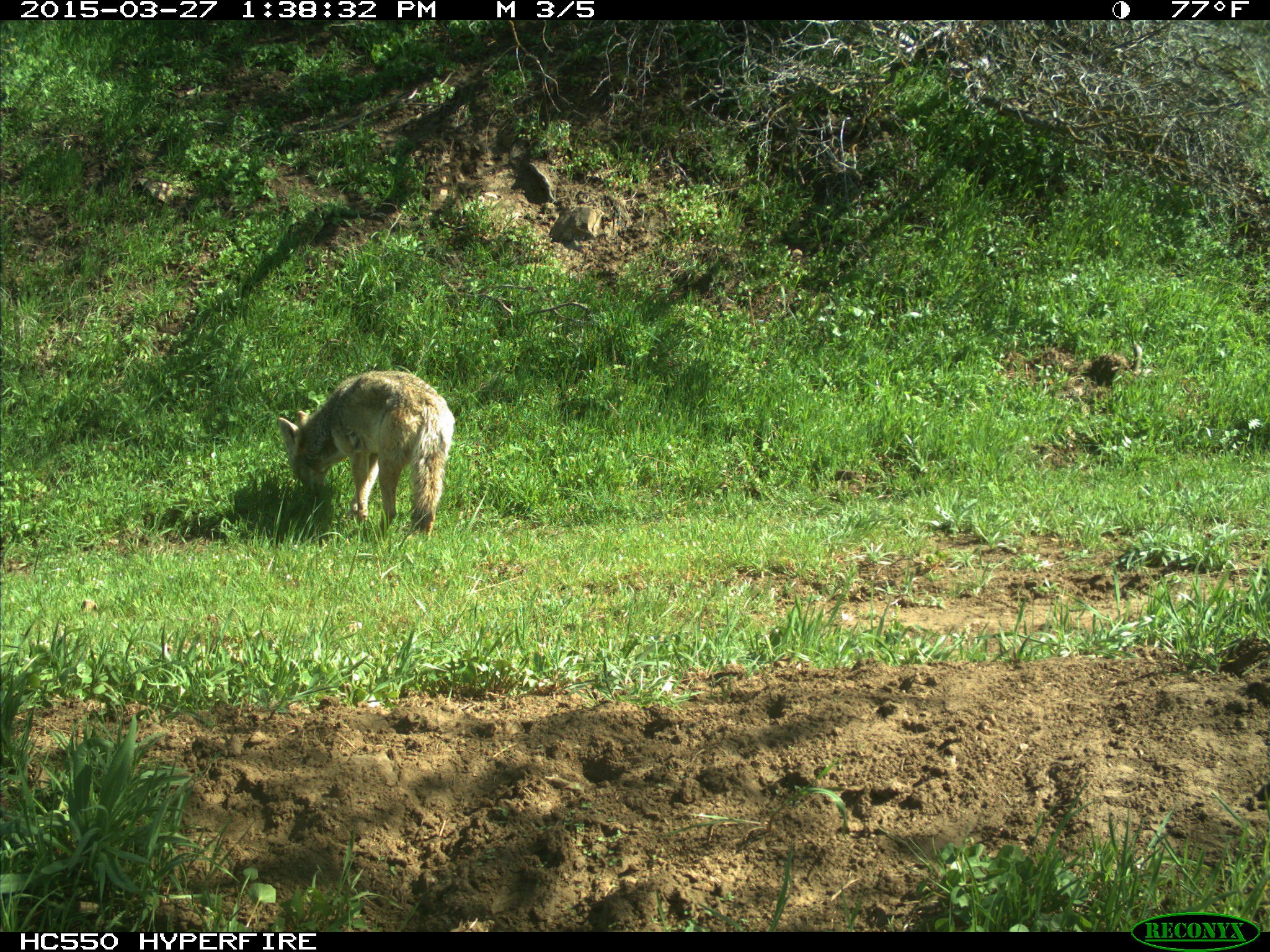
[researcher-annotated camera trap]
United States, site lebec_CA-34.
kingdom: Animalia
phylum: Chordata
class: Mammalia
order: Carnivora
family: Canidae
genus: Canis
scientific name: Canis latrans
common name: coyote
Canis latrans (coyote).